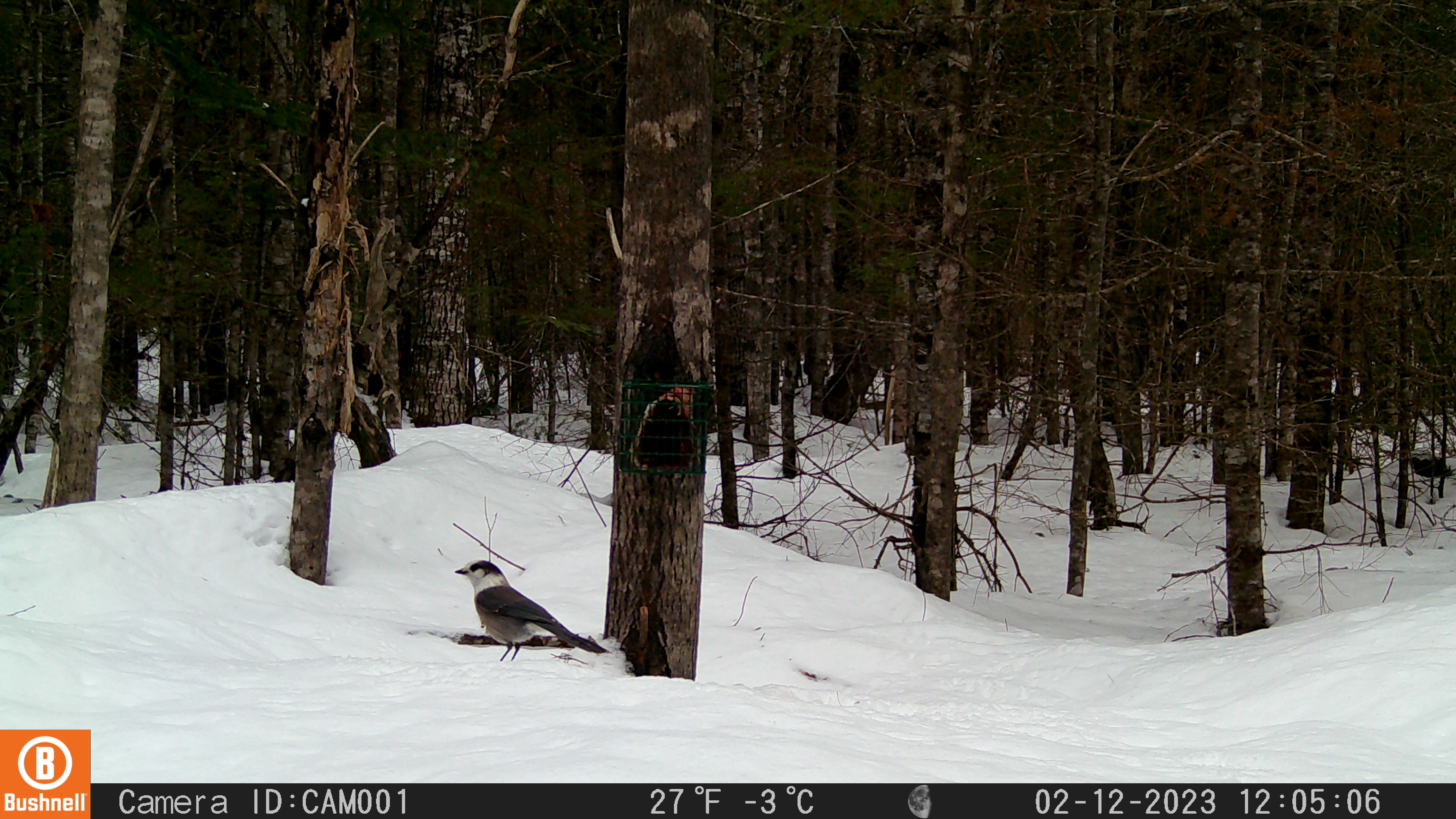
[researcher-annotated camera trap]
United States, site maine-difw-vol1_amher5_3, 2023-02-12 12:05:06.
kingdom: Animalia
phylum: Chordata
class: Aves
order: Passeriformes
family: Corvidae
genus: Perisoreus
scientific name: Perisoreus canadensis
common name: canada jay